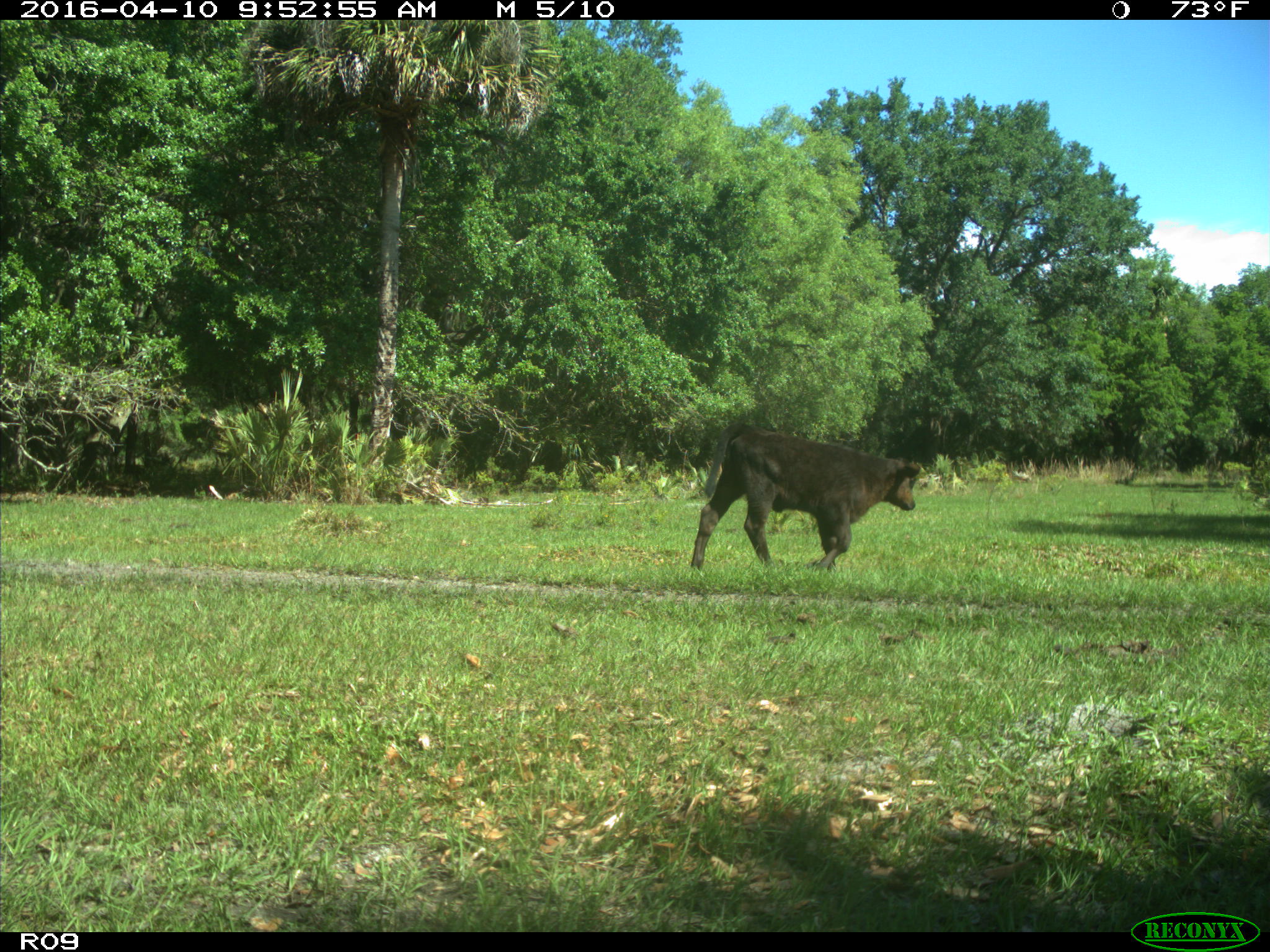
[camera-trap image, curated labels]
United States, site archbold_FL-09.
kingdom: Animalia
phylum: Chordata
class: Mammalia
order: Artiodactyla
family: Bovidae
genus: Bos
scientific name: Bos taurus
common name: domestic cow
Bos taurus (domestic cow).